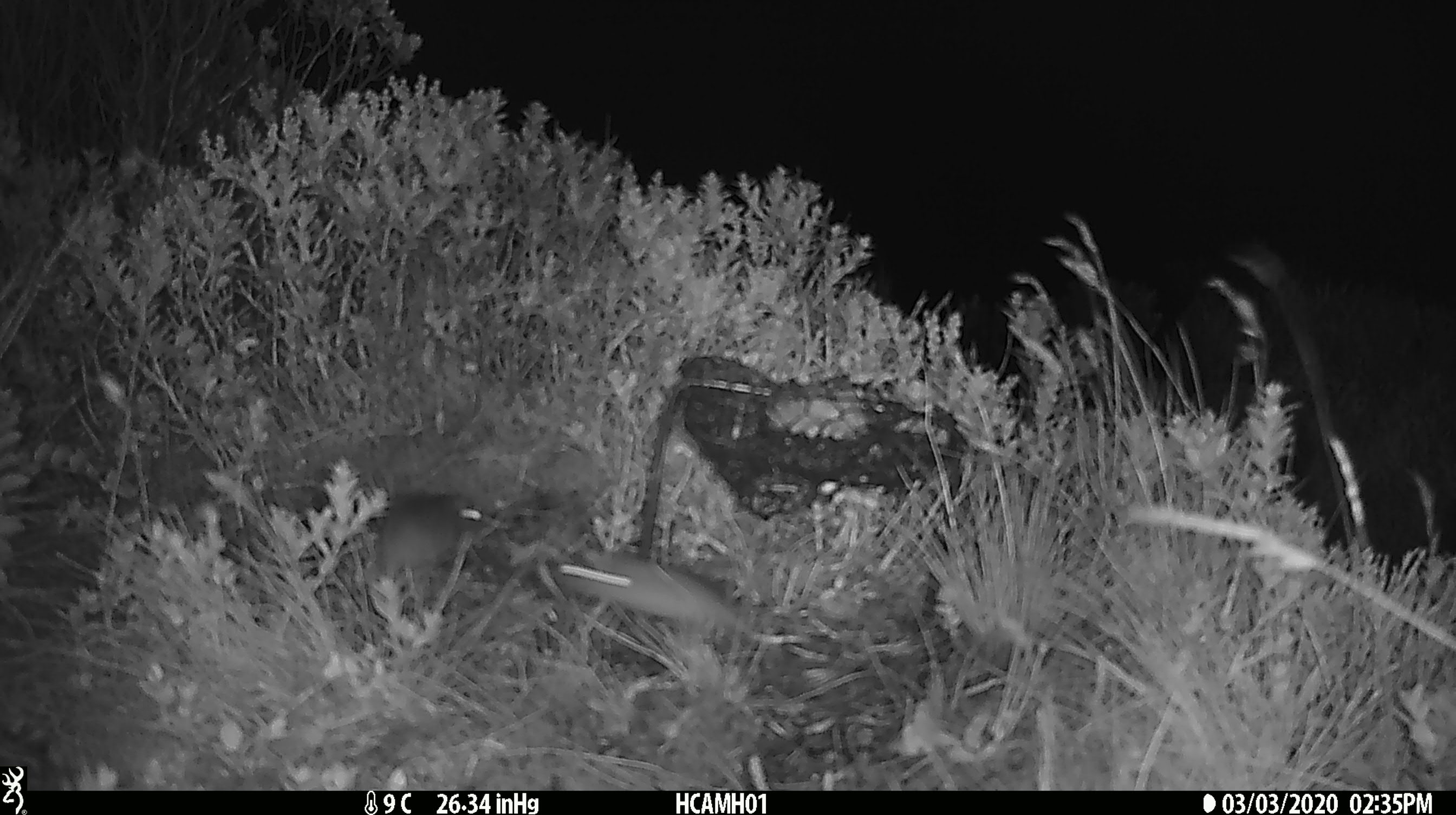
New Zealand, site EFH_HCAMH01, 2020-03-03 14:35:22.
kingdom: Animalia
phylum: Chordata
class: Mammalia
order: Rodentia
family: Muridae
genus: Mus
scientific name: Mus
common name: mouse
Mouse (Mus).